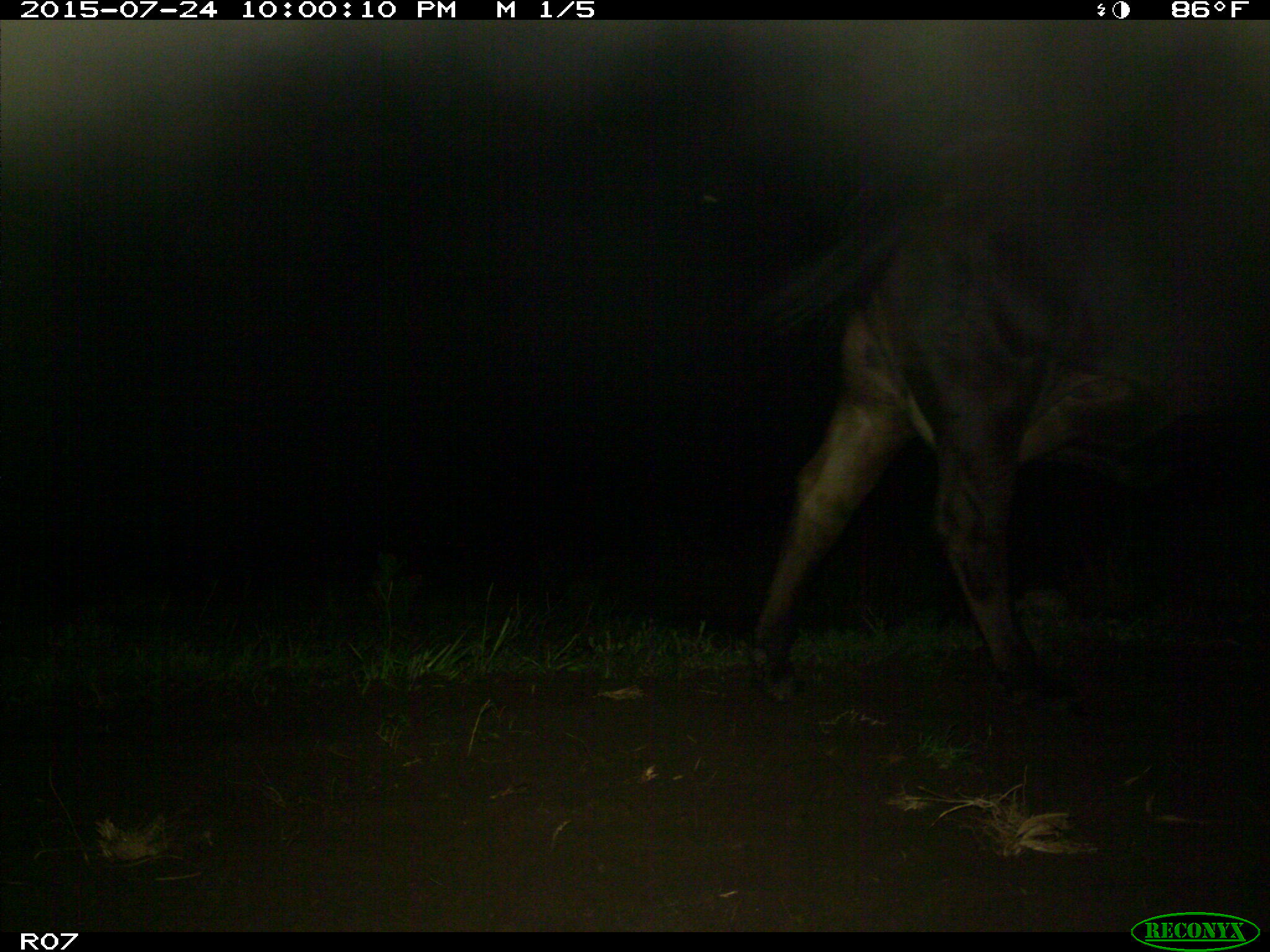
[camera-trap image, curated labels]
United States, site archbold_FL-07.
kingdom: Animalia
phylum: Chordata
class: Mammalia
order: Artiodactyla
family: Bovidae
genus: Bos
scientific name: Bos taurus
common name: domestic cow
Bos taurus (domestic cow).